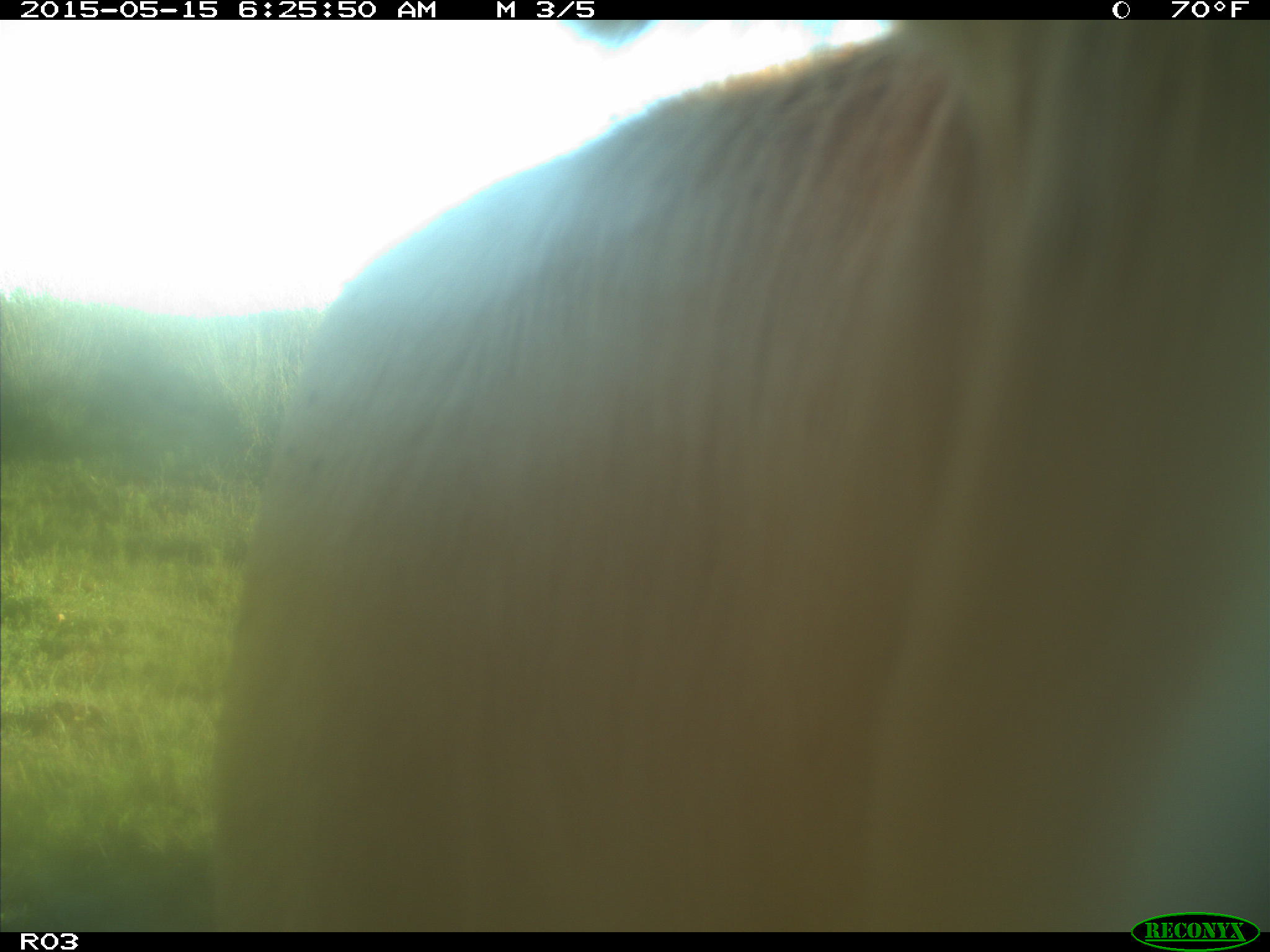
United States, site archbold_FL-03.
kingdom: Animalia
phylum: Chordata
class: Mammalia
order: Artiodactyla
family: Bovidae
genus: Bos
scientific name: Bos taurus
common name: domestic cow